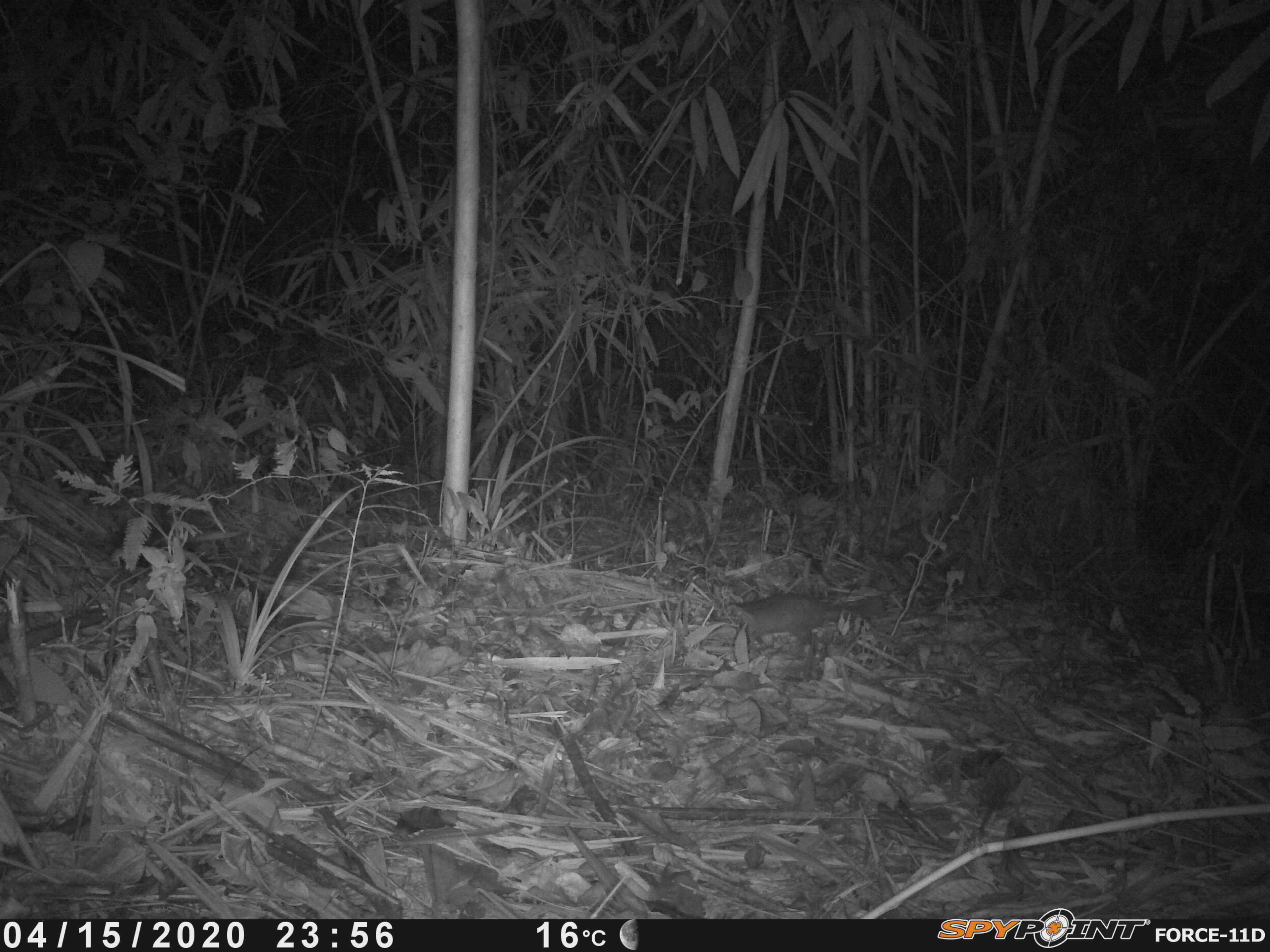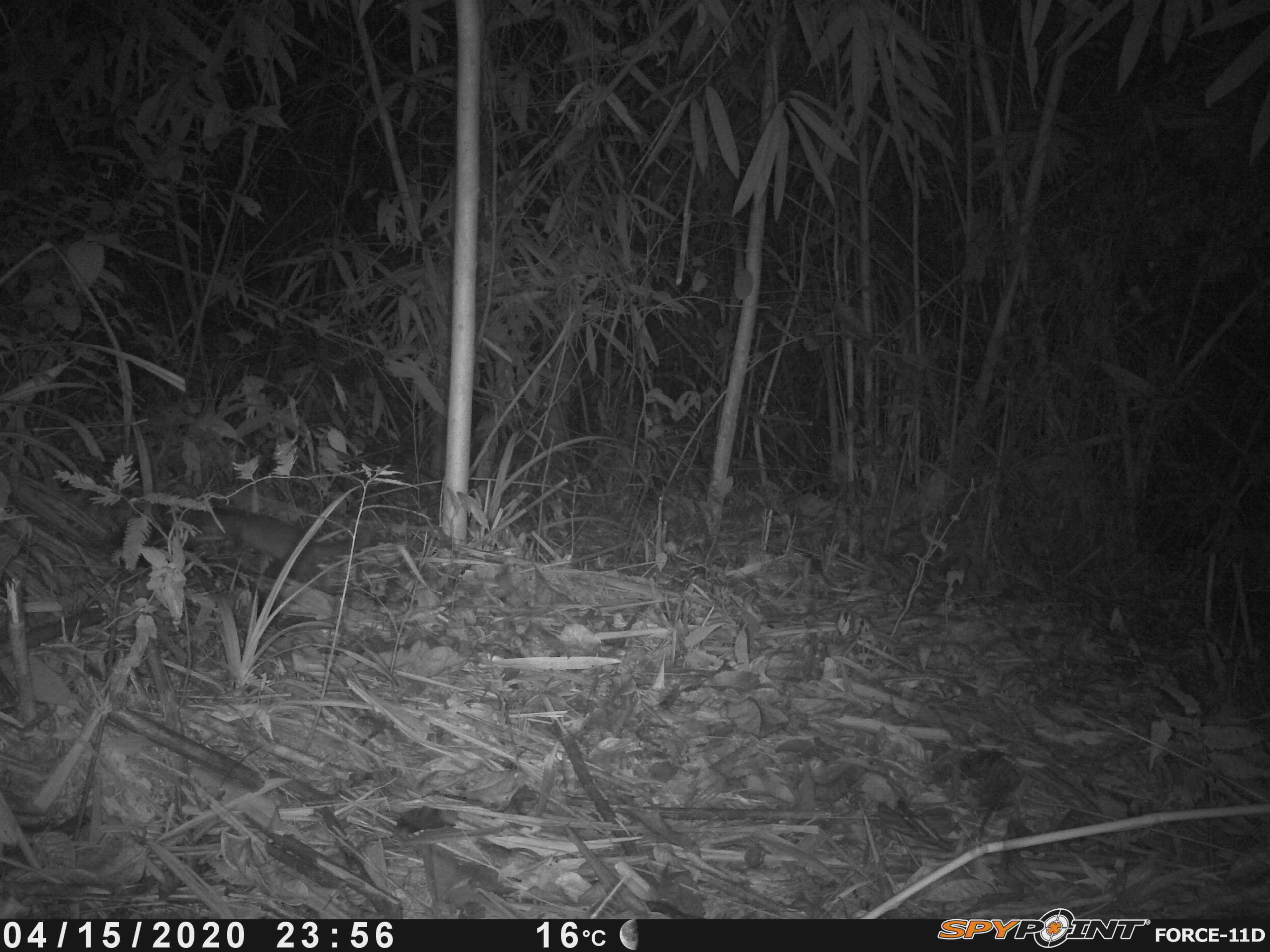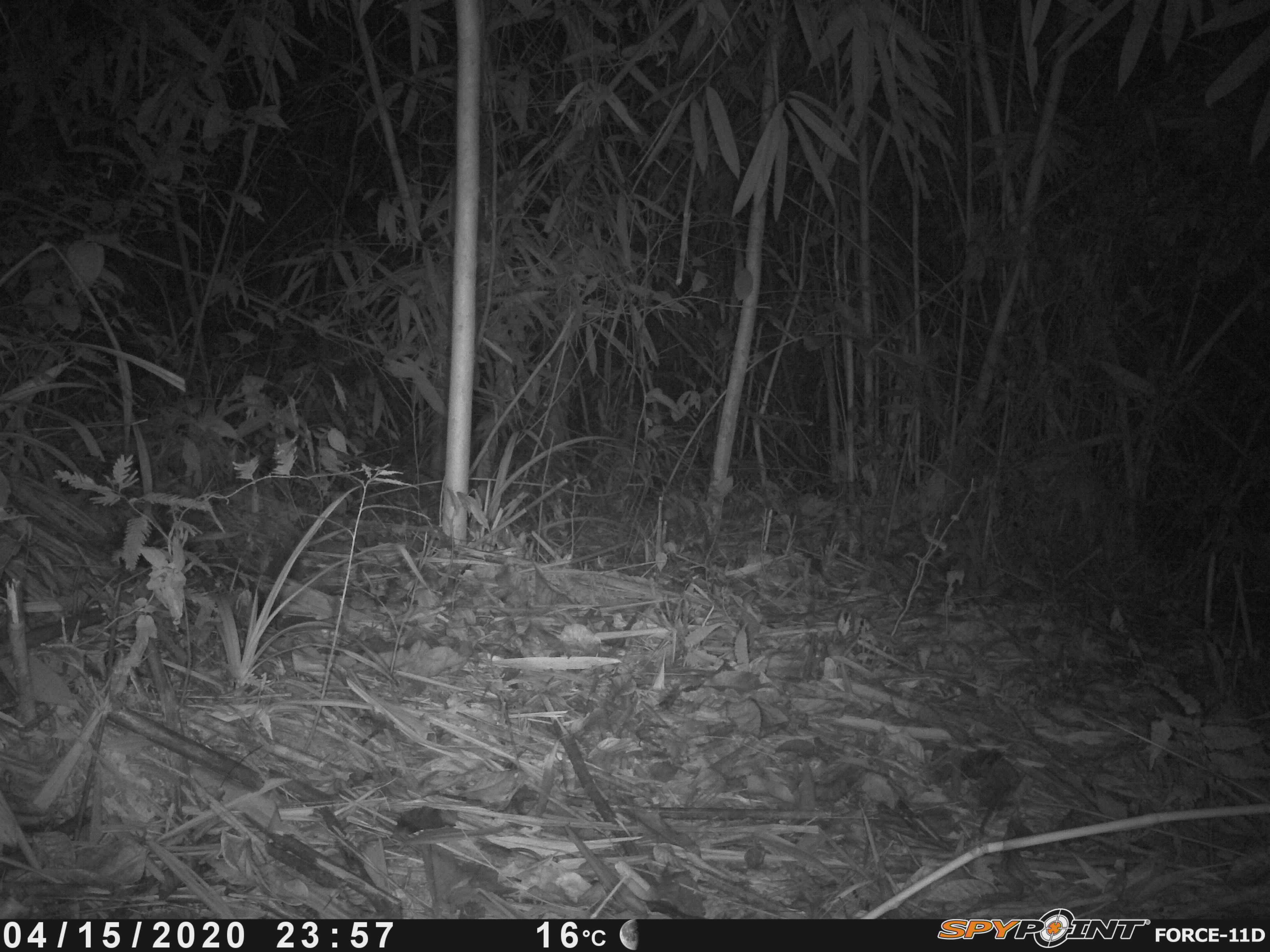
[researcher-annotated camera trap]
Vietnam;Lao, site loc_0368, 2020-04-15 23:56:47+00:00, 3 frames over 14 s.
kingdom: Animalia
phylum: Chordata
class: Mammalia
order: Carnivora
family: Mustelidae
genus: Melogale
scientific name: Melogale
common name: ferret badger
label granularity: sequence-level